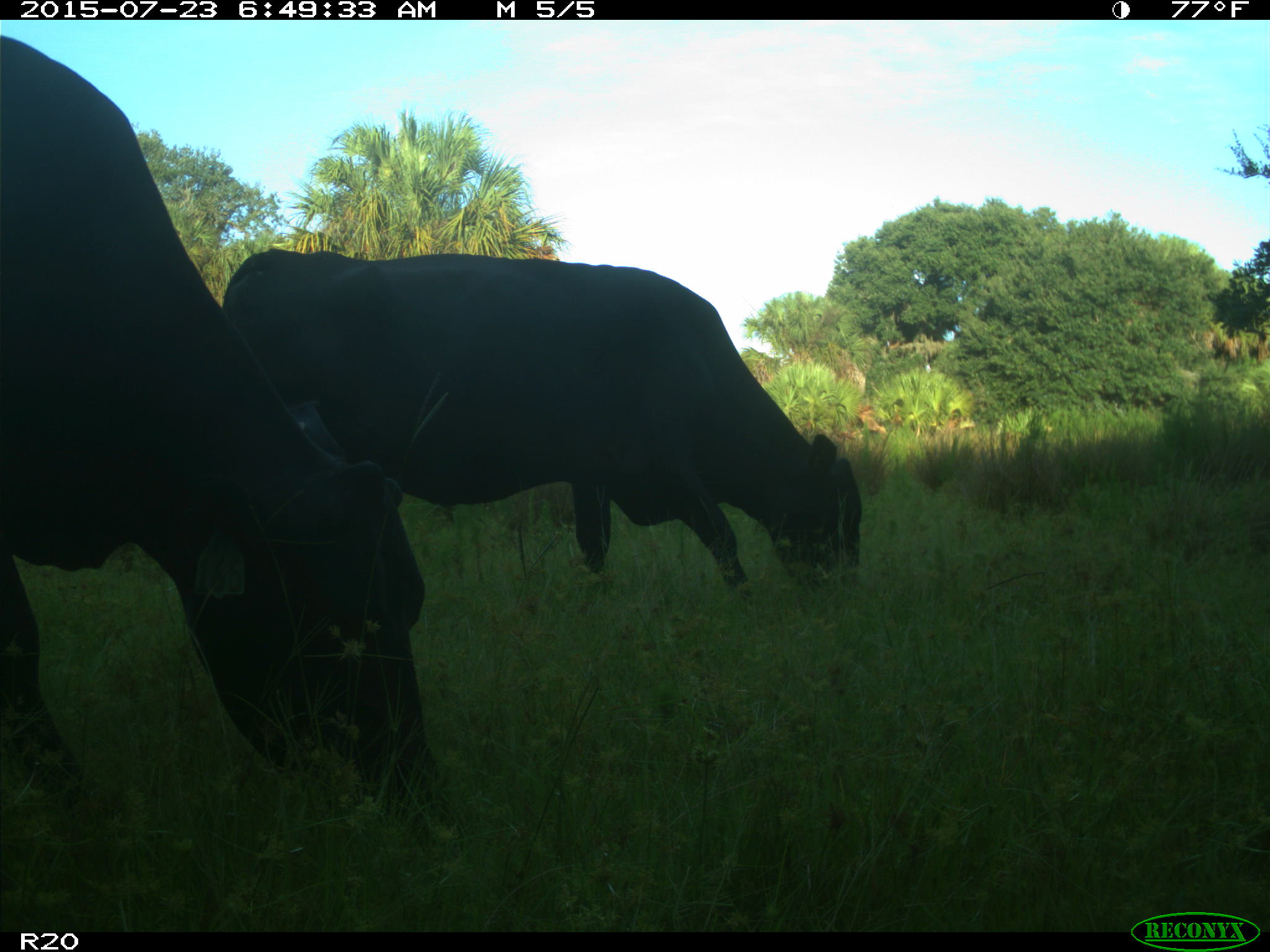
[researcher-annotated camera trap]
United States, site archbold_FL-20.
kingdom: Animalia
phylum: Chordata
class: Mammalia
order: Artiodactyla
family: Bovidae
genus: Bos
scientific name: Bos taurus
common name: domestic cow